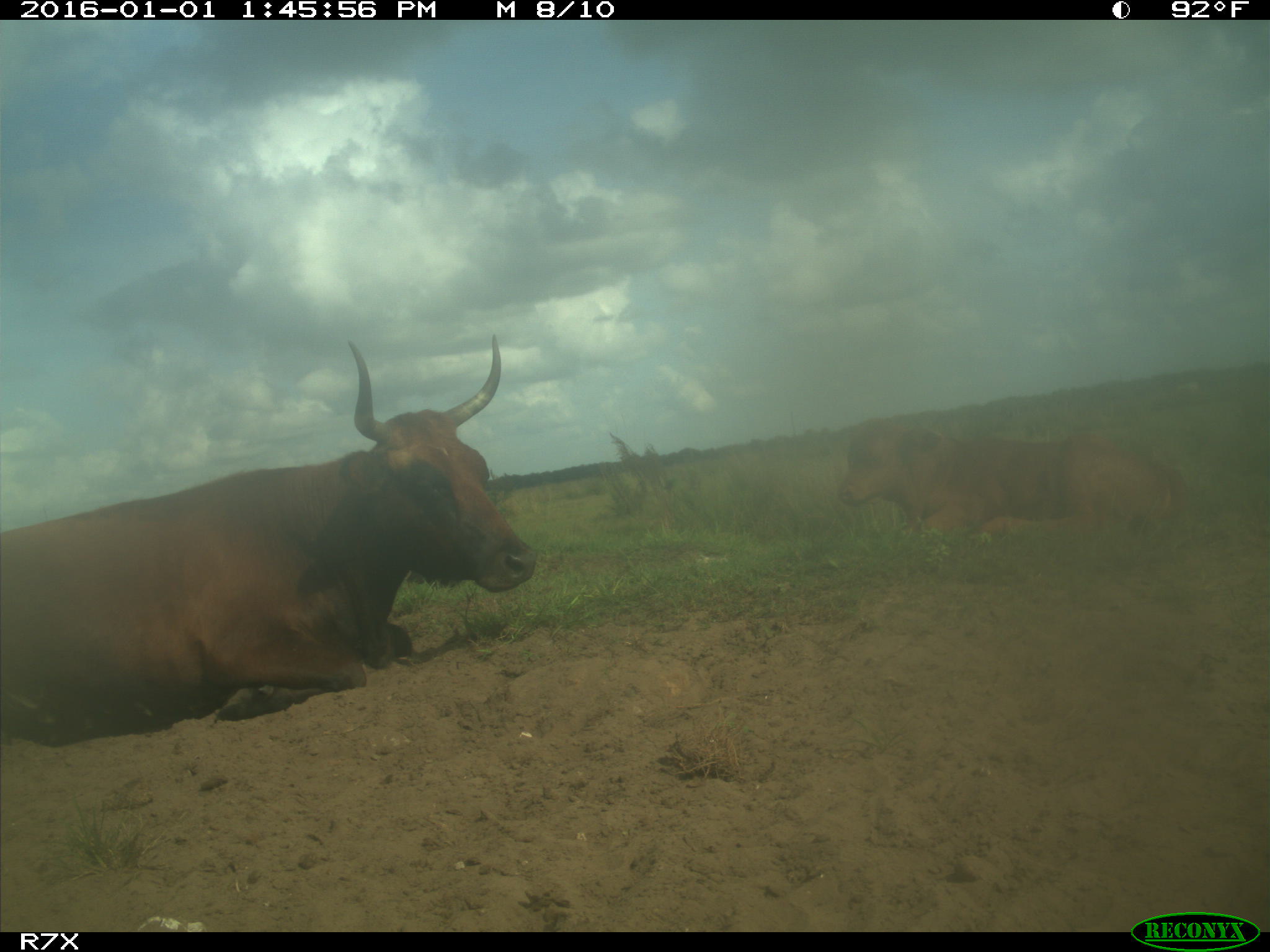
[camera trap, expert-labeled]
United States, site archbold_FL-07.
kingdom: Animalia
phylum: Chordata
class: Mammalia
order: Artiodactyla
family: Bovidae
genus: Bos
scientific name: Bos taurus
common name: domestic cow